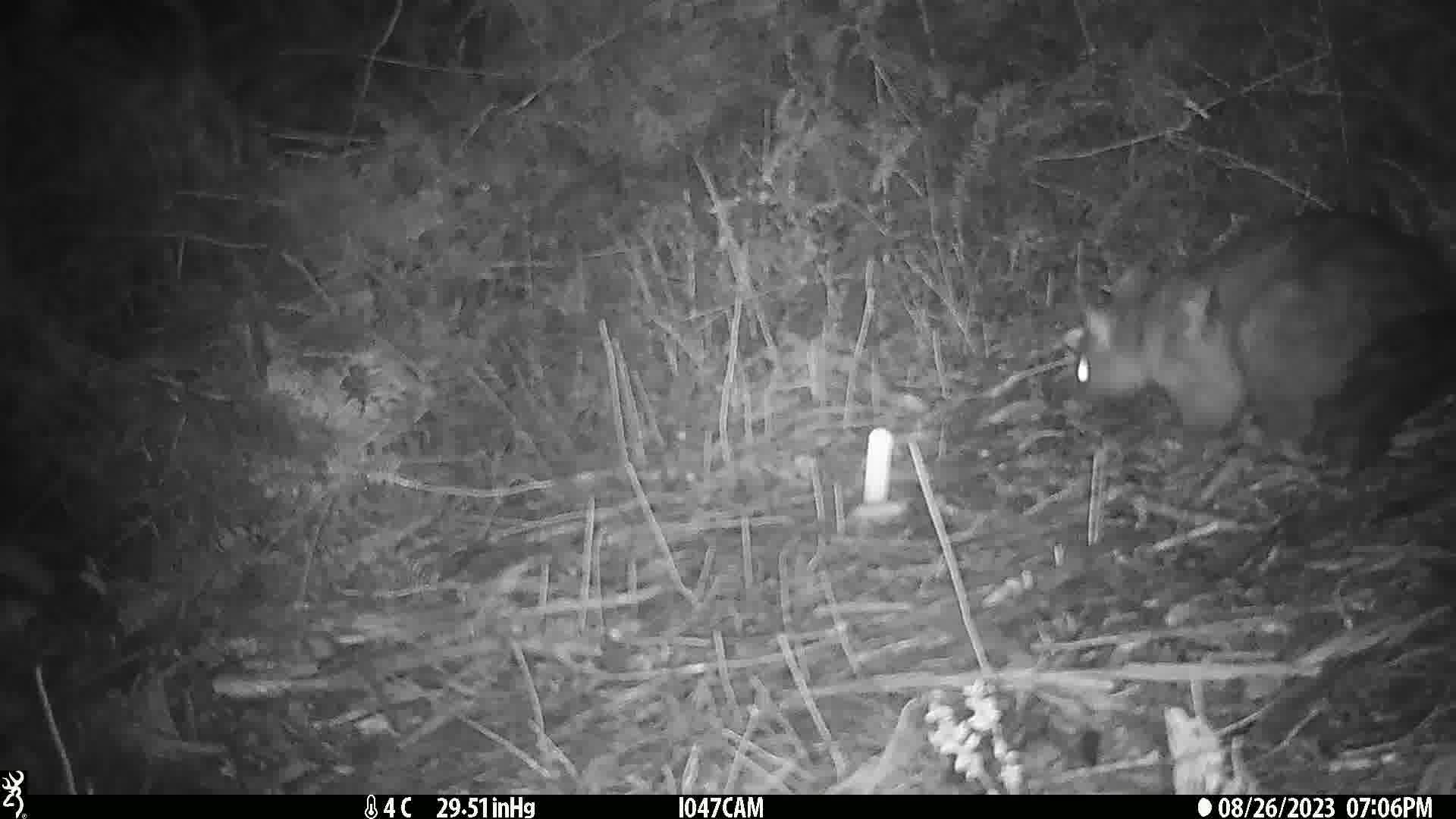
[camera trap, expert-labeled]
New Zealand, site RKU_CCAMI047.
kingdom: Animalia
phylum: Chordata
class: Mammalia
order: Diprotodontia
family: Phalangeridae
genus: Trichosurus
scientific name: Trichosurus vulpecula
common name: common brushtail possum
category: possum